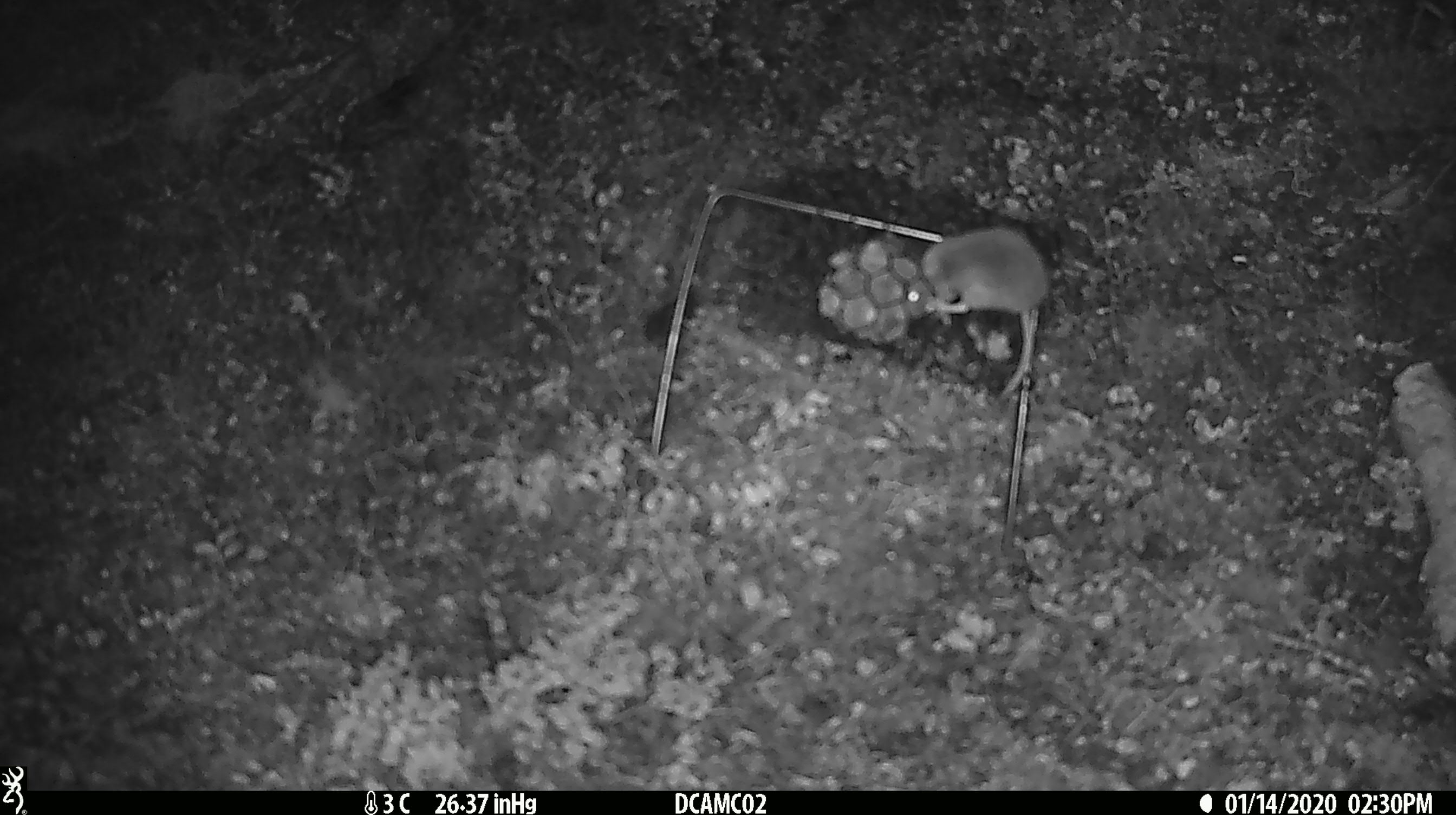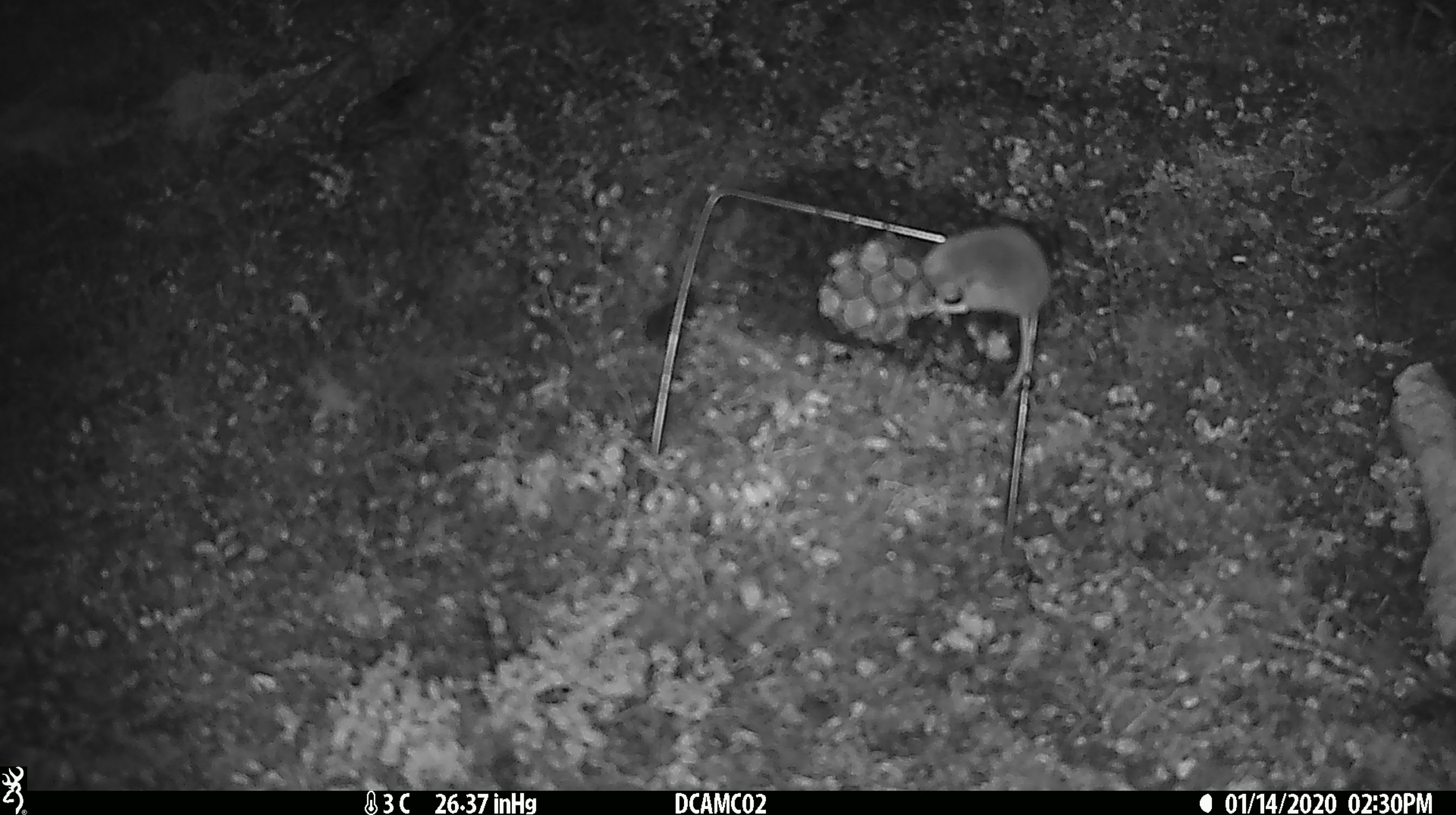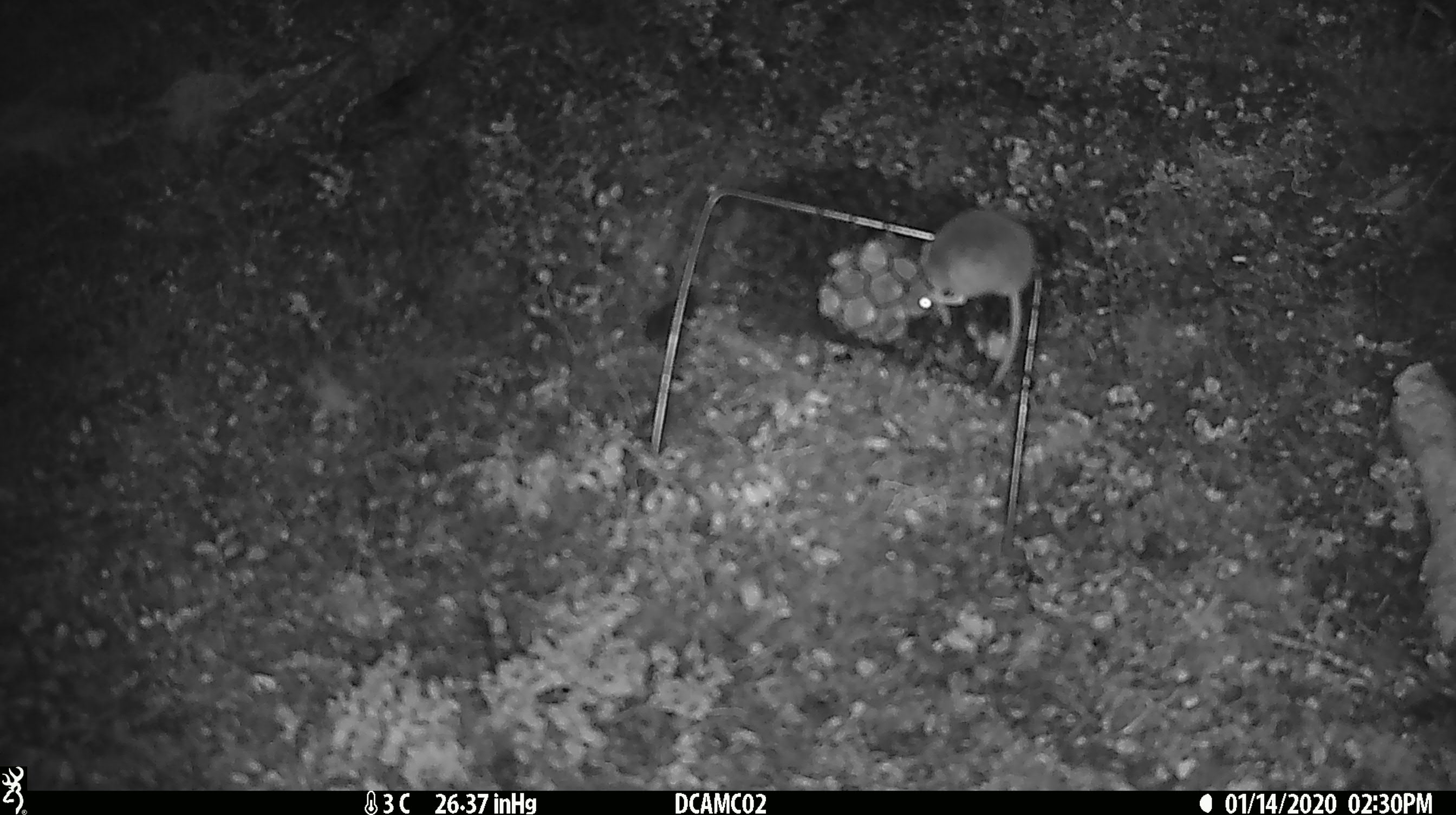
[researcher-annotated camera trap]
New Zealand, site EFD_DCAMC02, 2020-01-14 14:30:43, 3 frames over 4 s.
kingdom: Animalia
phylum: Chordata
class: Mammalia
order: Rodentia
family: Muridae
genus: Mus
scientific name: Mus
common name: mouse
Mouse (Mus).